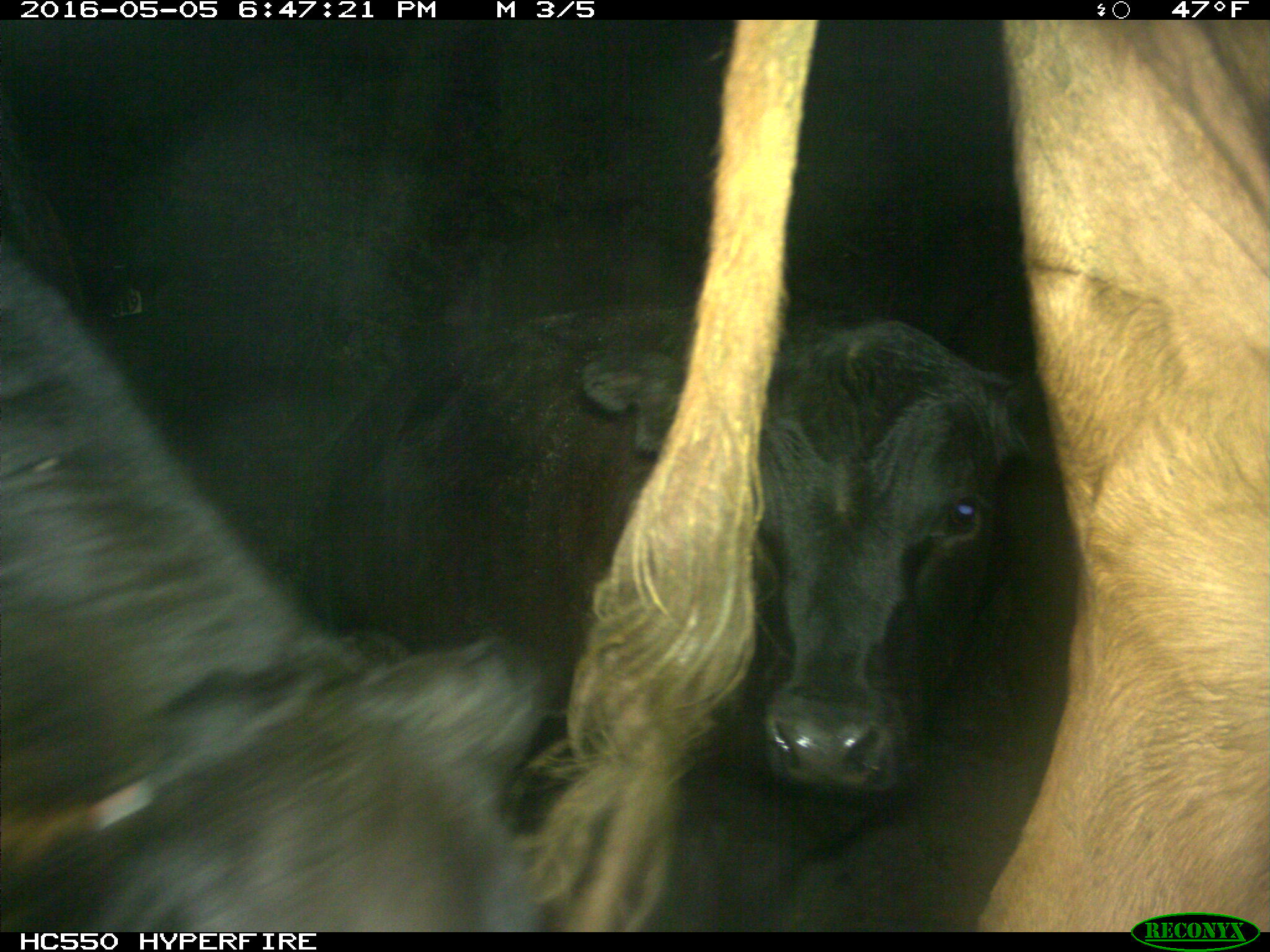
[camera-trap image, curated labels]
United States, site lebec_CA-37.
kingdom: Animalia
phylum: Chordata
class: Mammalia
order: Artiodactyla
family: Bovidae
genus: Bos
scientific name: Bos taurus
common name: domestic cow